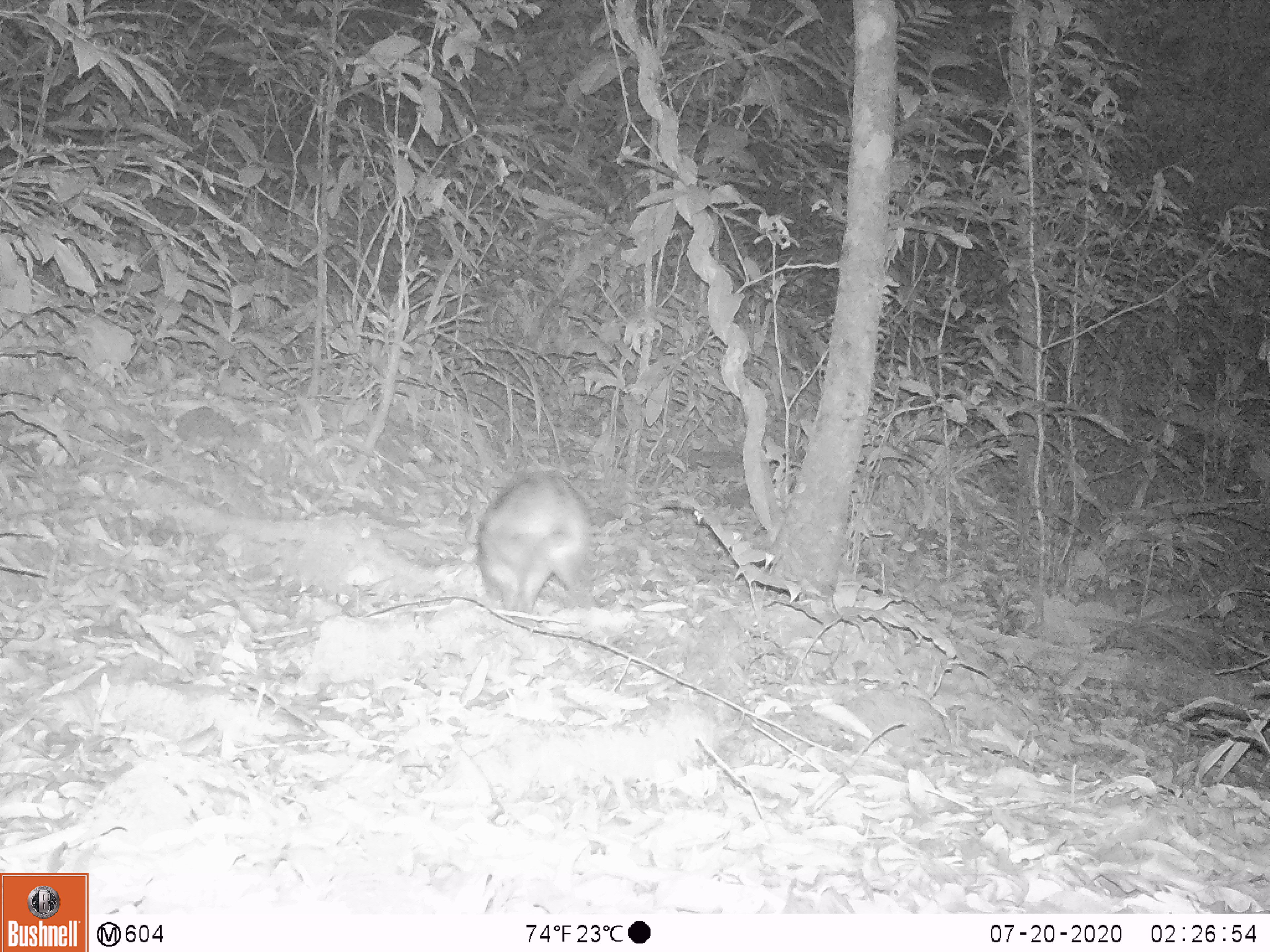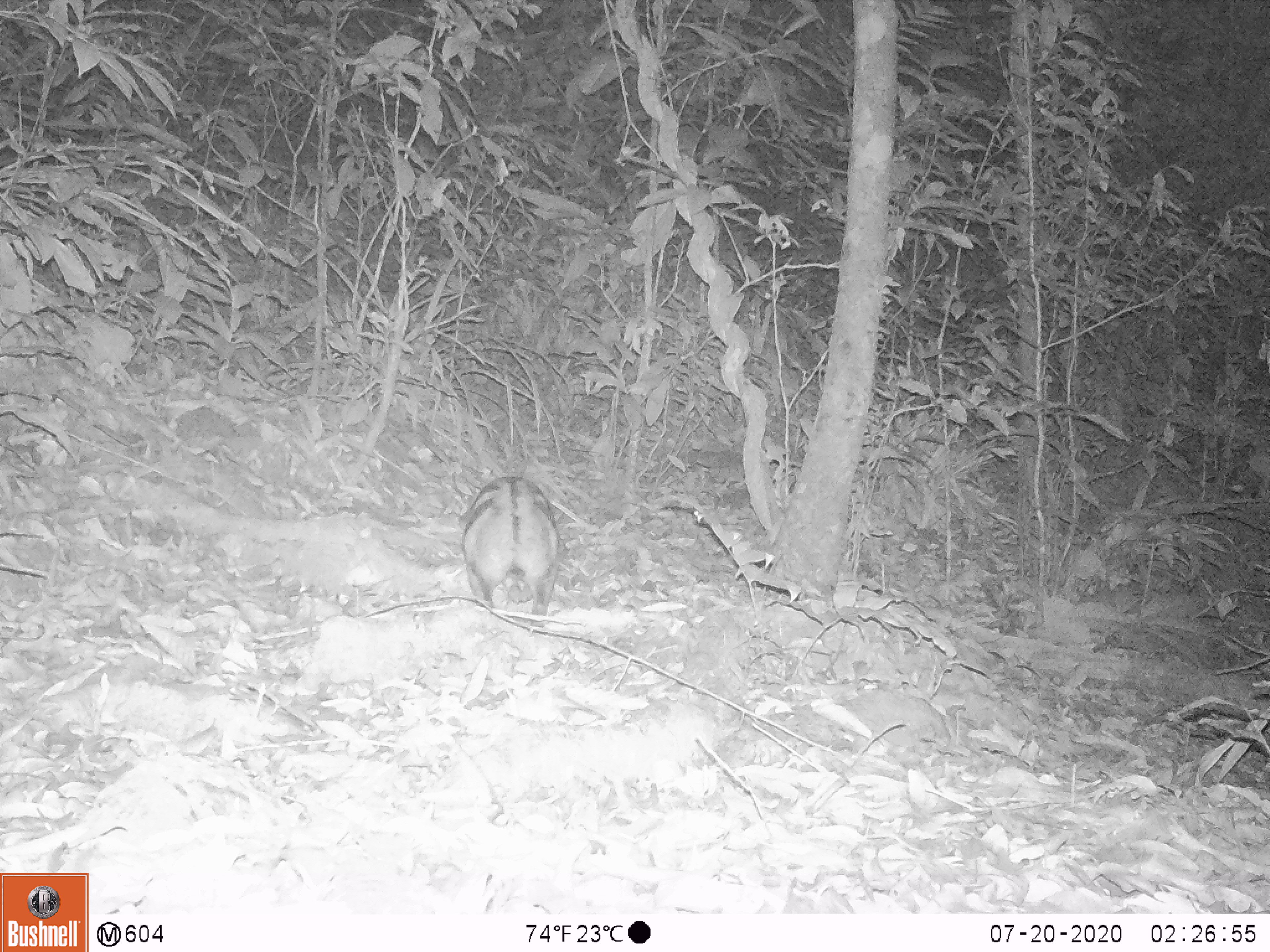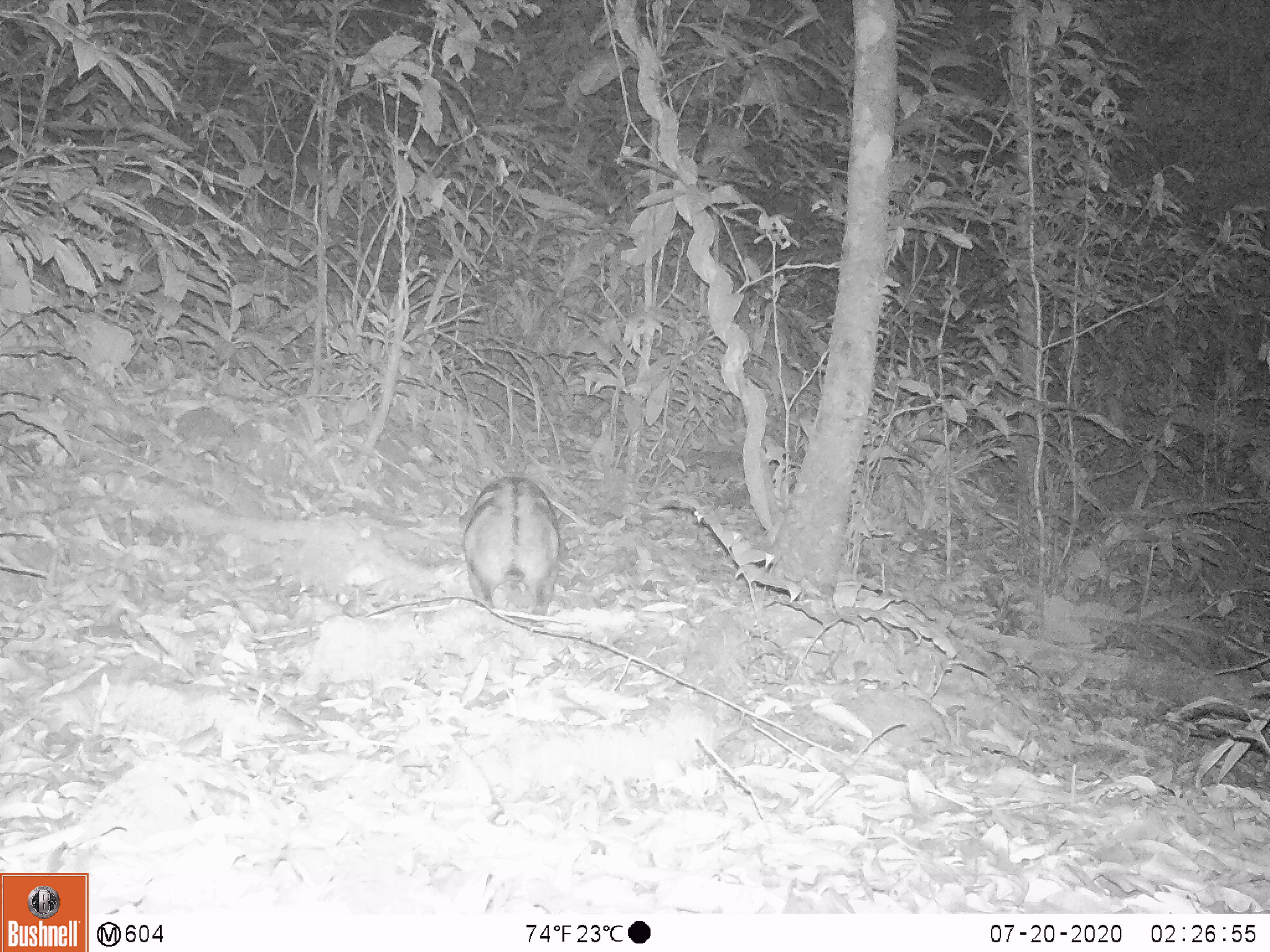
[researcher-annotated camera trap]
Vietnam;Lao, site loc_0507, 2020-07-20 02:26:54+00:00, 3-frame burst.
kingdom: Animalia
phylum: Chordata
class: Mammalia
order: Lagomorpha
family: Leporidae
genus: Nesolagus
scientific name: Nesolagus timminsi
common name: annamite striped rabbit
Annamite striped rabbit (Nesolagus timminsi). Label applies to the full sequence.